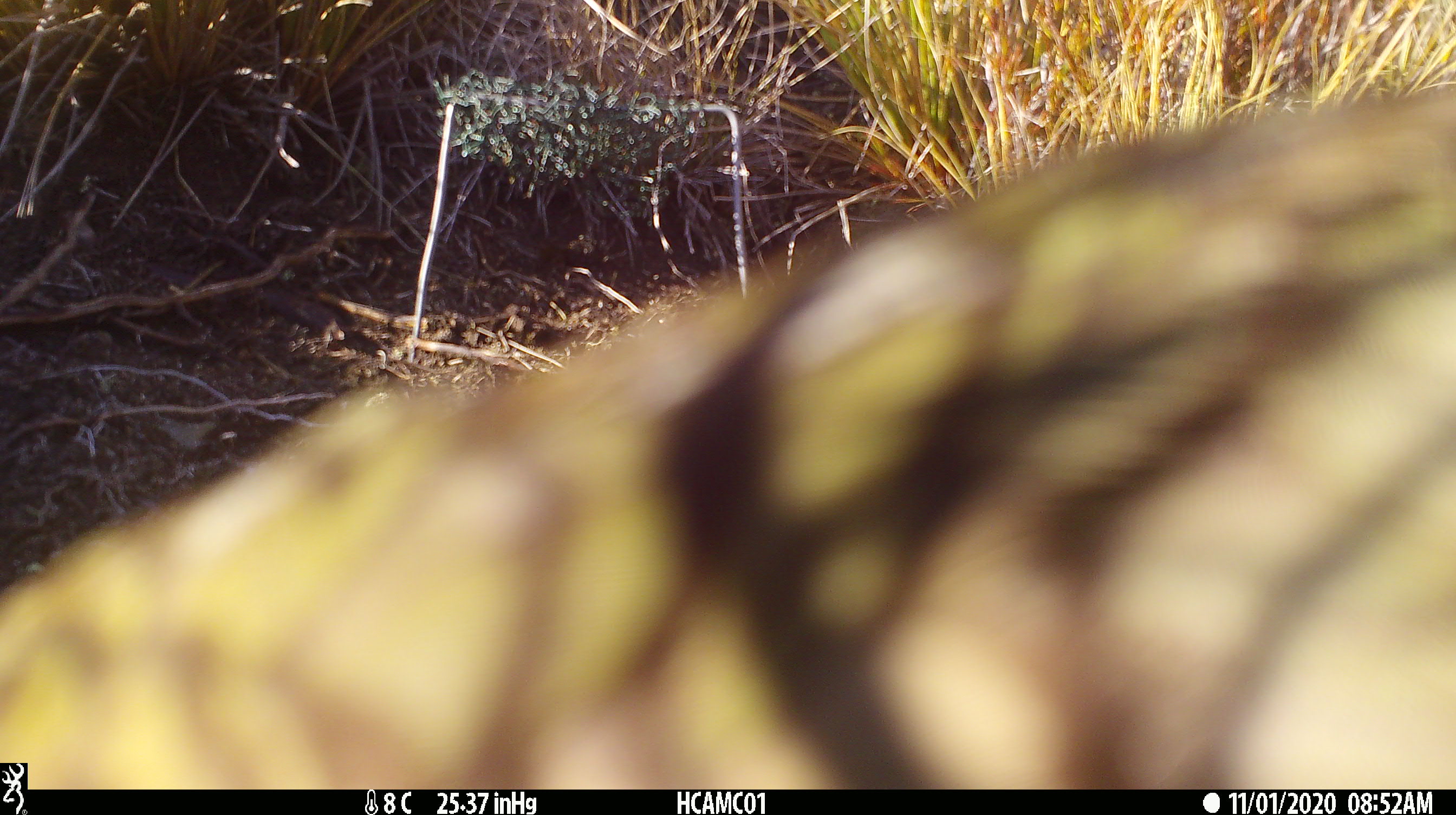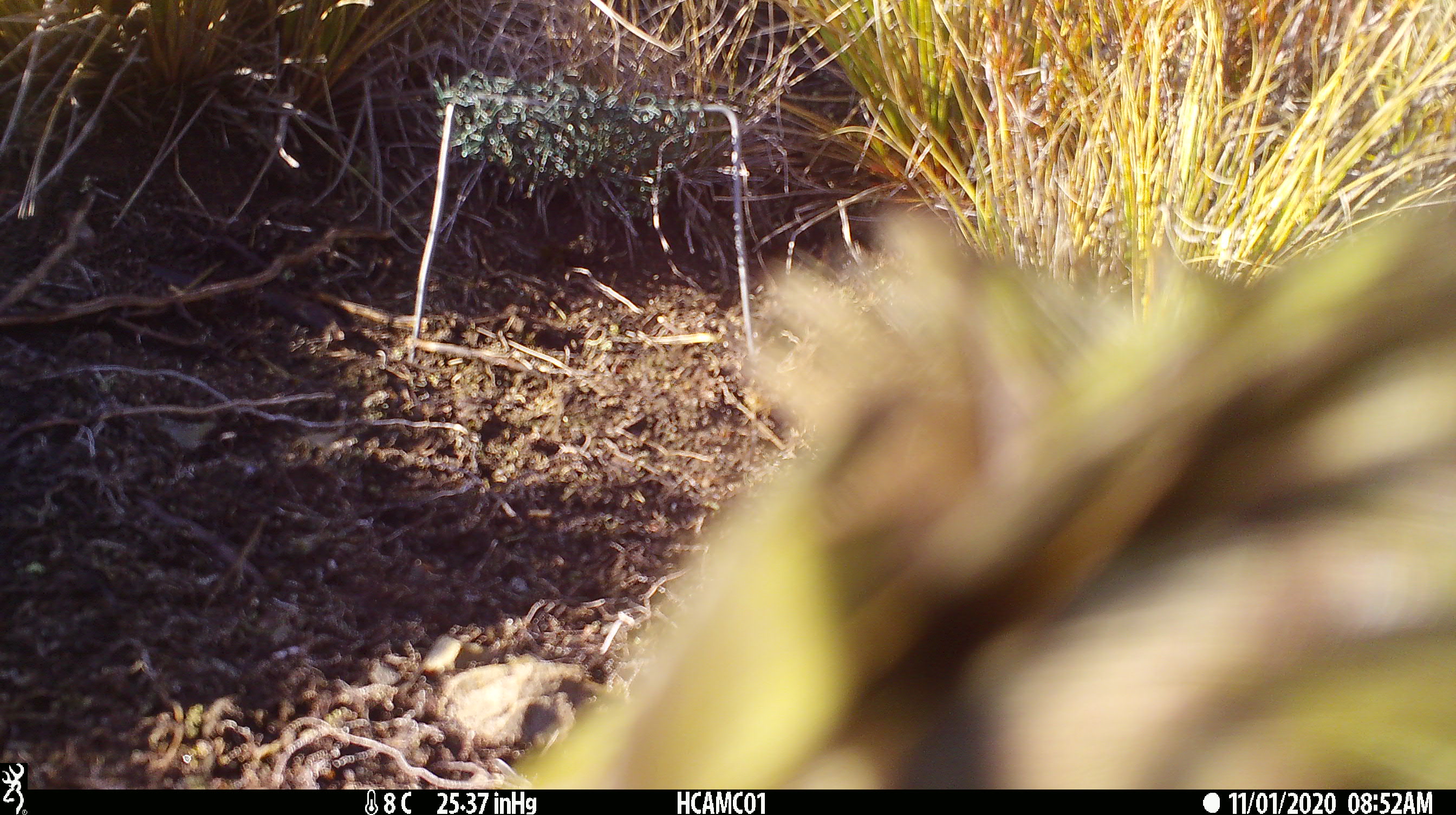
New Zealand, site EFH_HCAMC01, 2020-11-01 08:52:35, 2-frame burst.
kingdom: Animalia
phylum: Chordata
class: Aves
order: Psittaciformes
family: Strigopidae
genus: Nestor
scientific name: Nestor notabilis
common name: kea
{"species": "kea (Nestor notabilis)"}